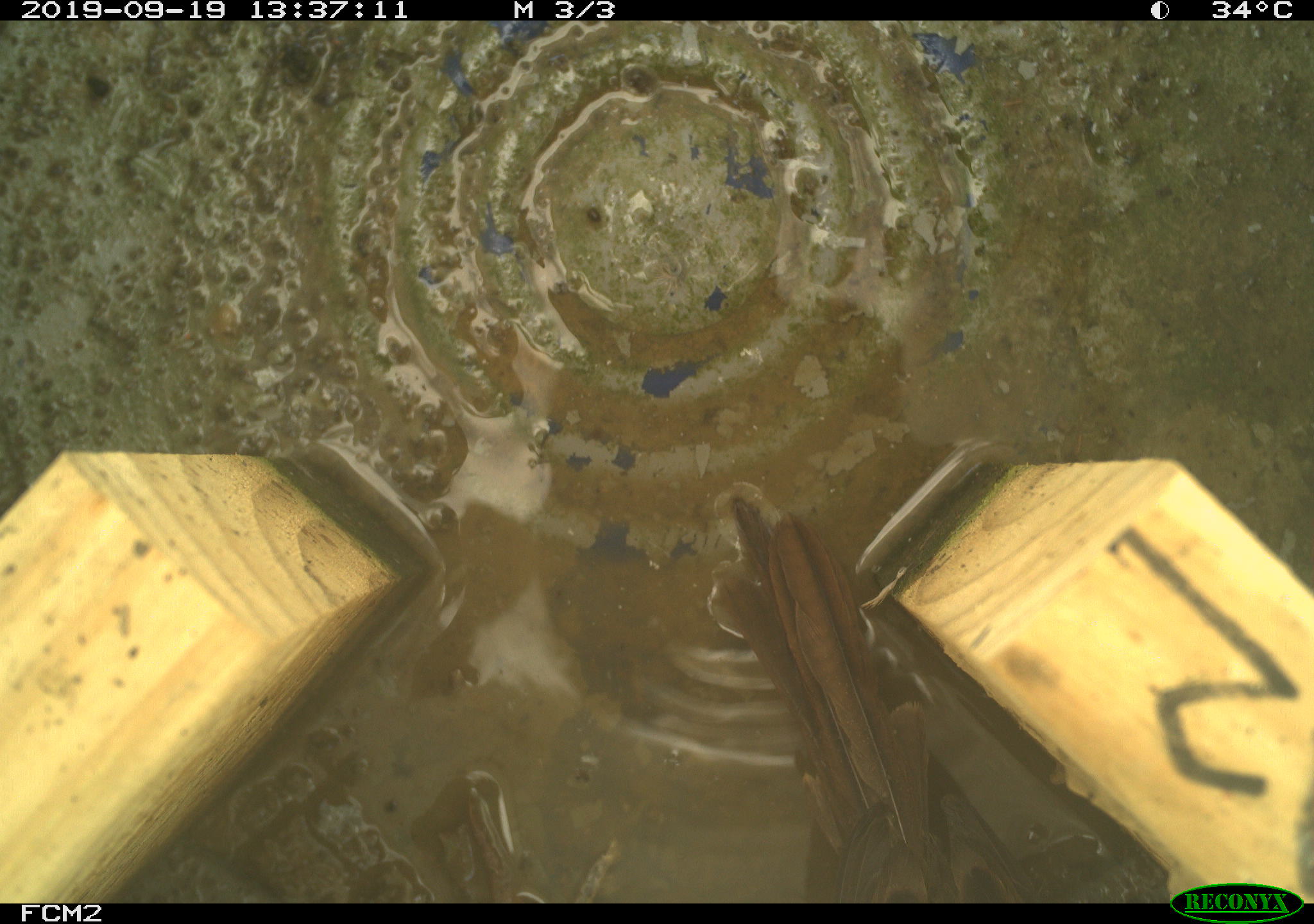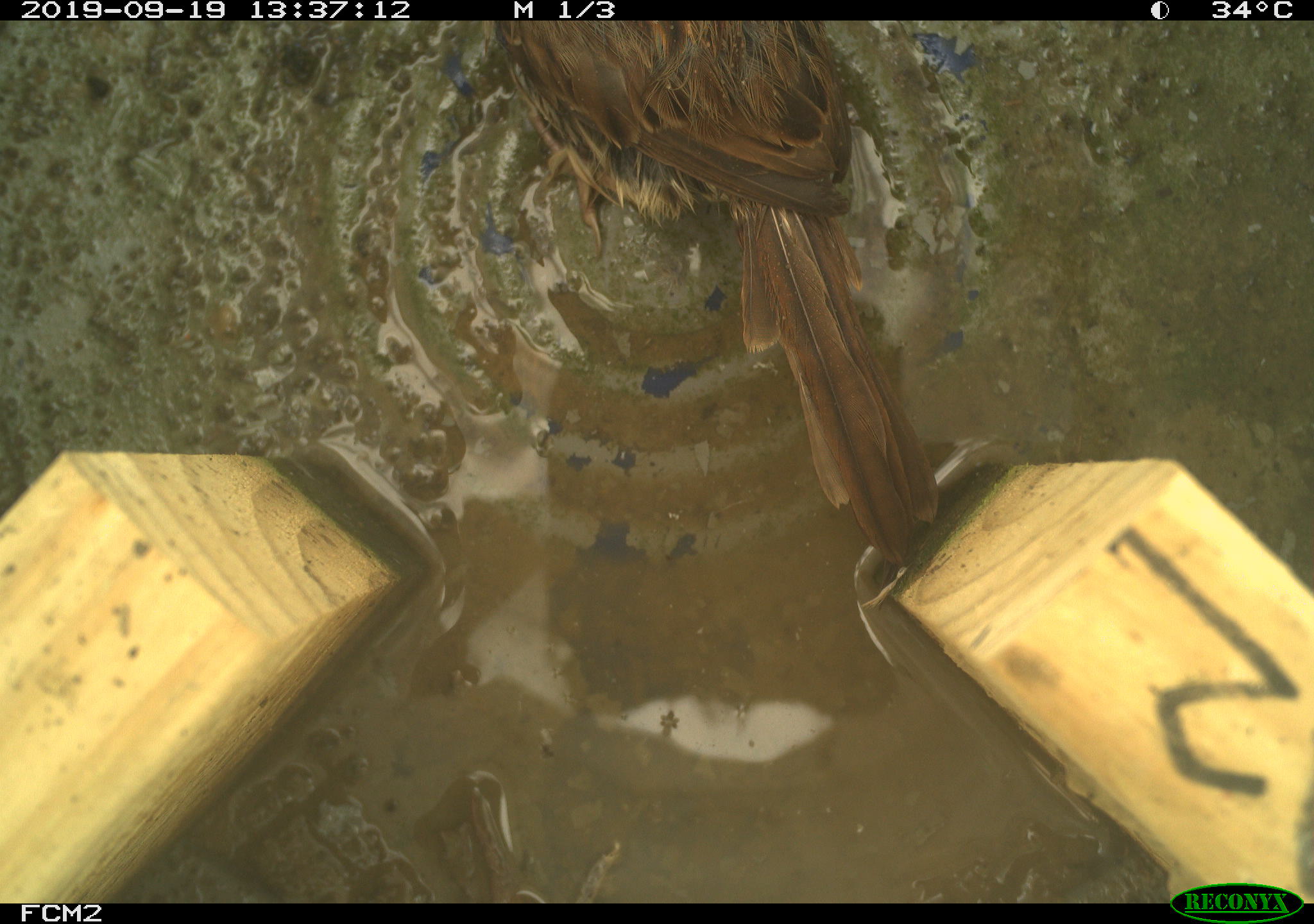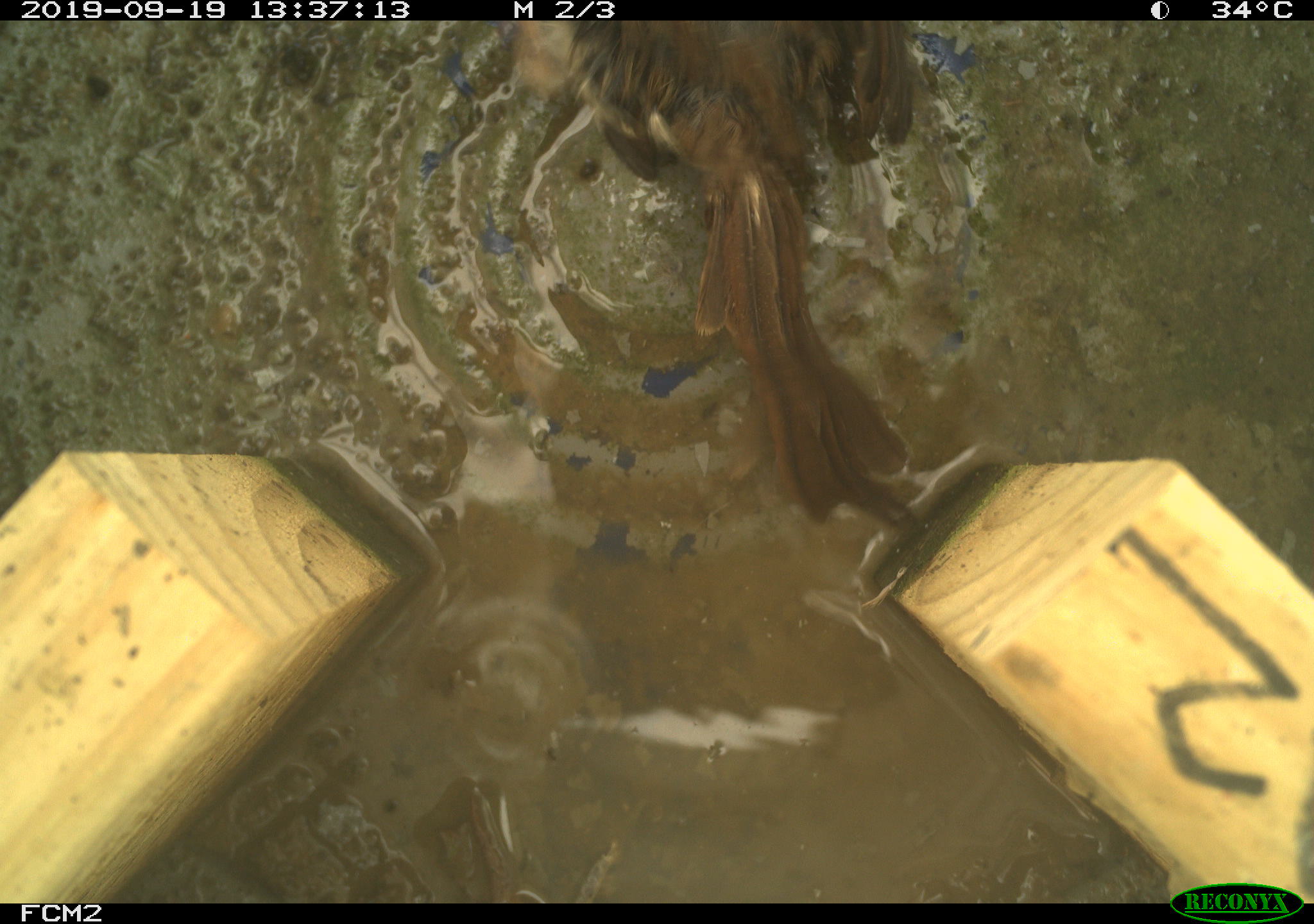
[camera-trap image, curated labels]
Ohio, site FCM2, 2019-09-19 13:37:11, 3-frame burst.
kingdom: Animalia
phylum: Chordata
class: Aves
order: Passeriformes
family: Passerellidae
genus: Melospiza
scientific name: Melospiza melodia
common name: song sparrow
Song sparrow (Melospiza melodia).